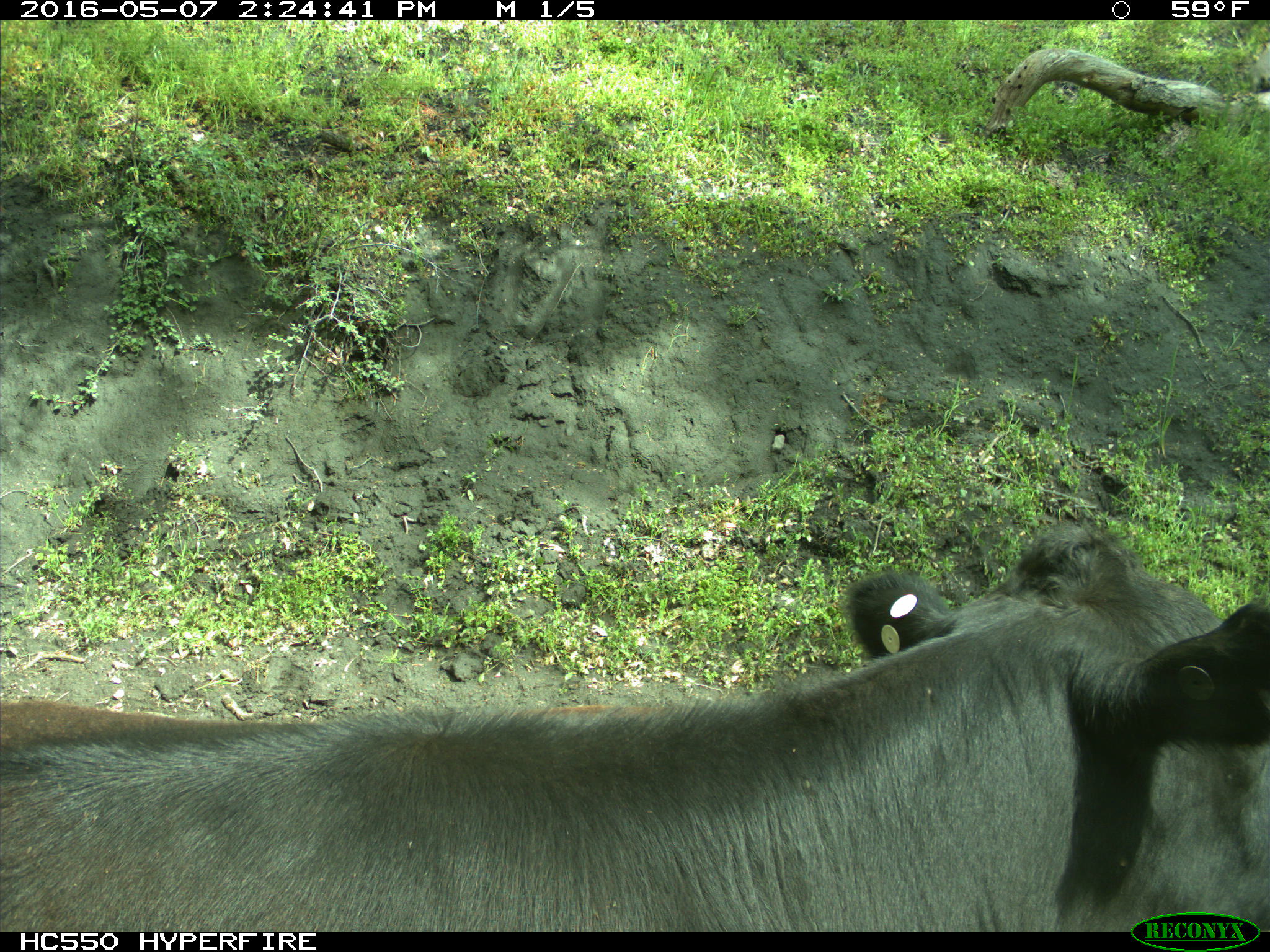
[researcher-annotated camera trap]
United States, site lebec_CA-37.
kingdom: Animalia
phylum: Chordata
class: Mammalia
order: Artiodactyla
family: Bovidae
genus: Bos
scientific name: Bos taurus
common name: domestic cow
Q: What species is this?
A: Bos taurus (domestic cow).